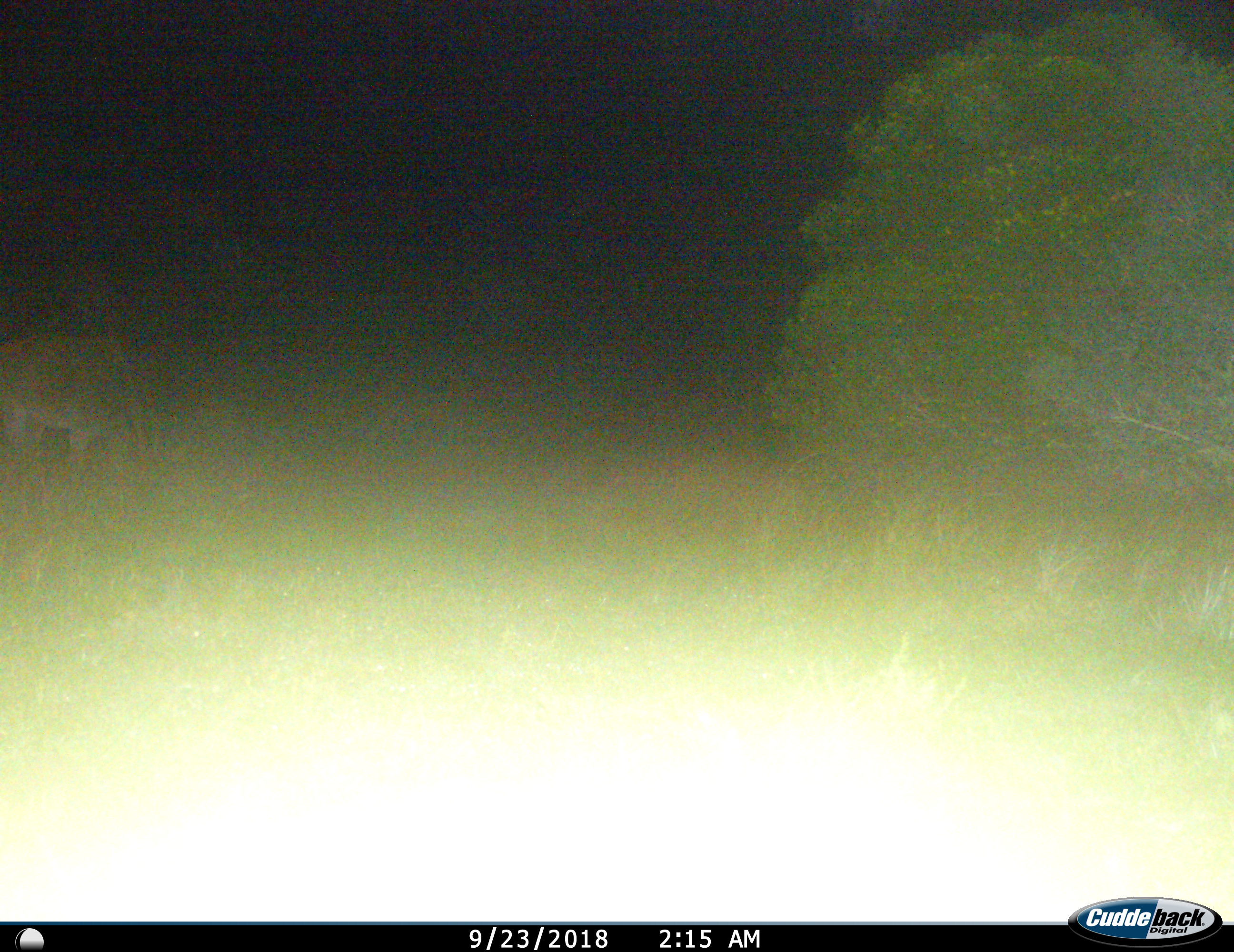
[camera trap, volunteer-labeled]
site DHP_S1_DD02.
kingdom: Animalia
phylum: Chordata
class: Mammalia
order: Artiodactyla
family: Bovidae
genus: Tragelaphus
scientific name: Tragelaphus oryx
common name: eland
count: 1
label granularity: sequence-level